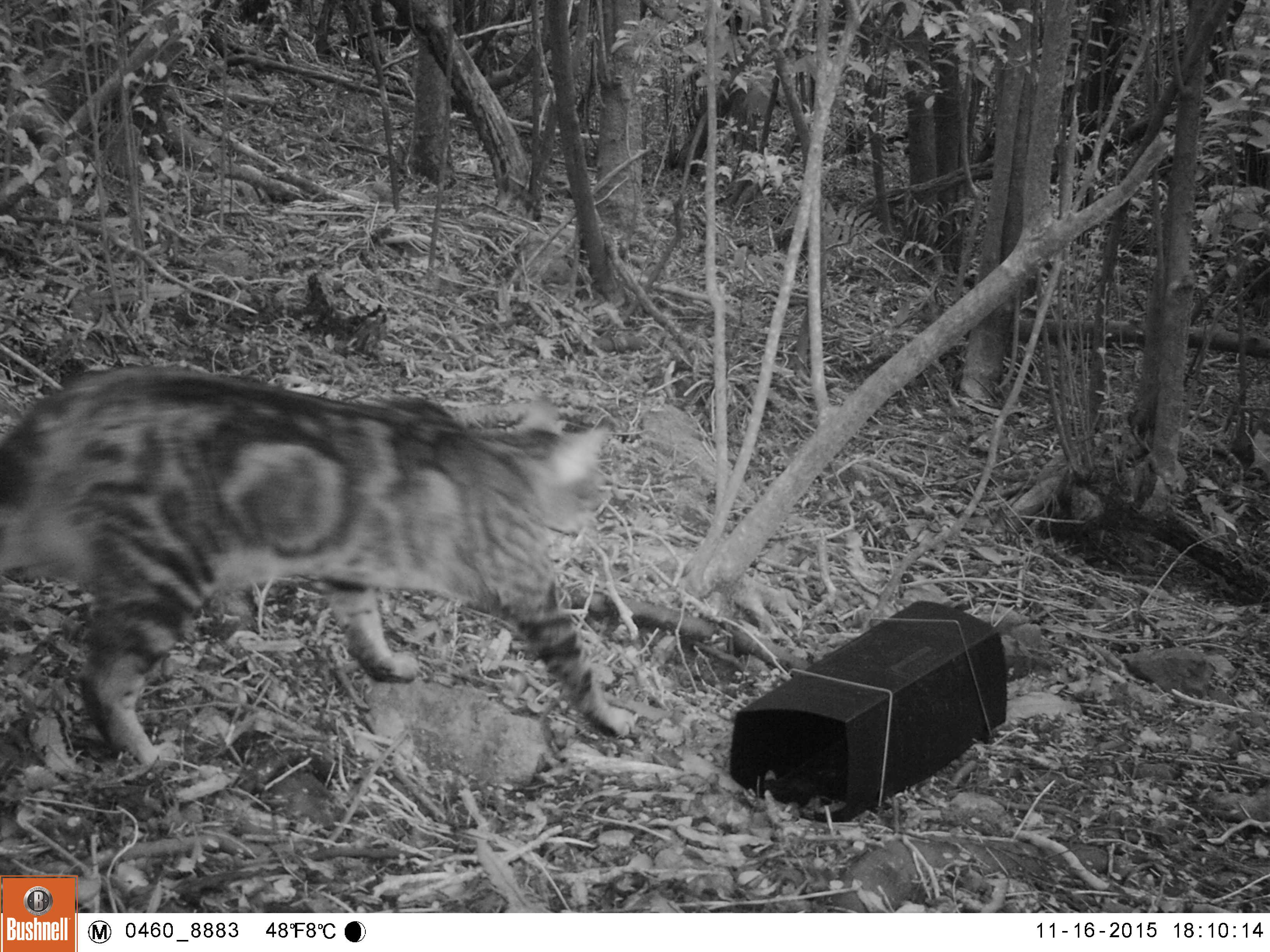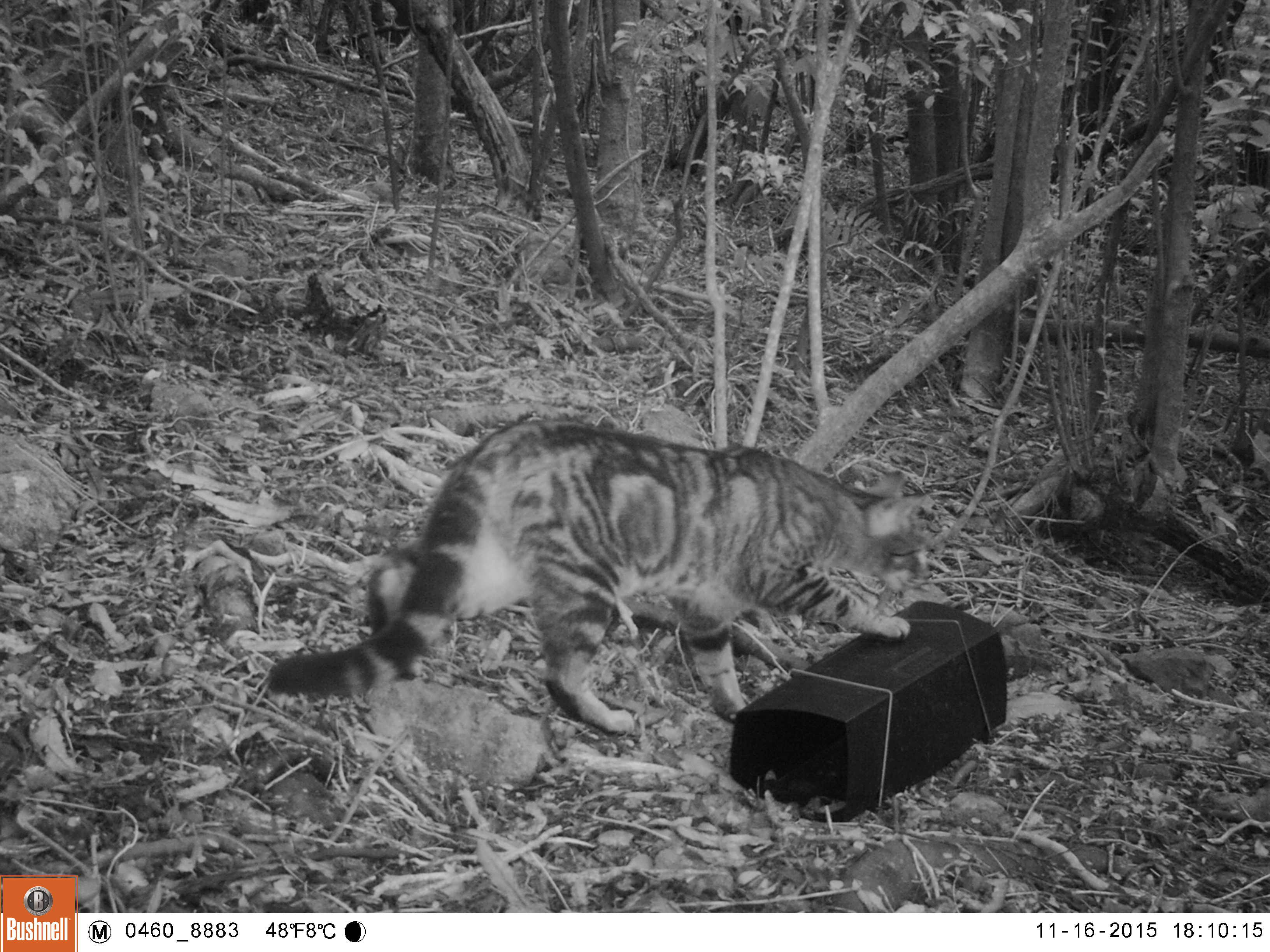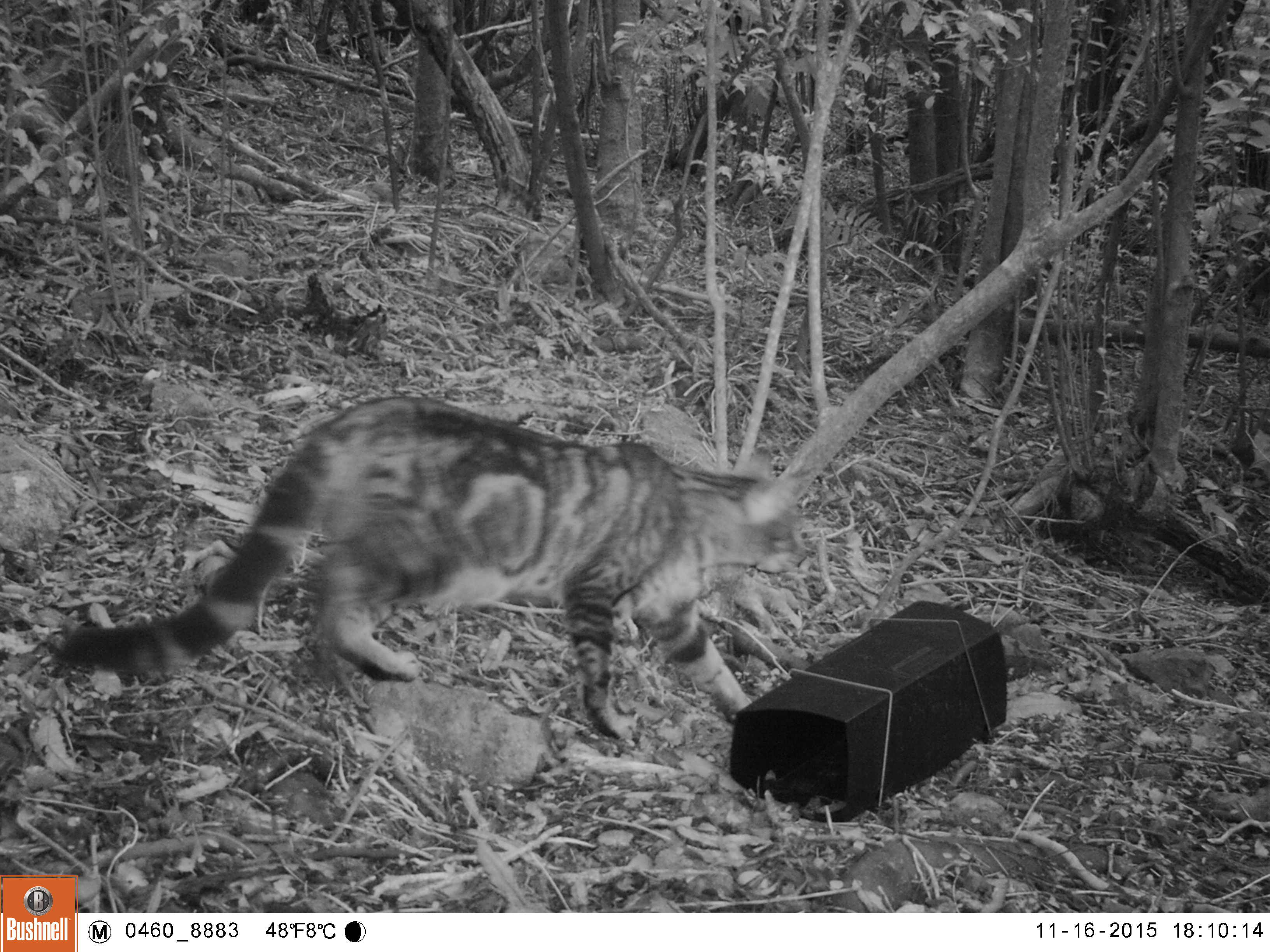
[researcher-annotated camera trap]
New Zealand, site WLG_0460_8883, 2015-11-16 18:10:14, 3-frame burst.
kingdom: Animalia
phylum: Chordata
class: Mammalia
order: Carnivora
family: Felidae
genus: Felis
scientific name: Felis catus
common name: domestic cat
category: cat